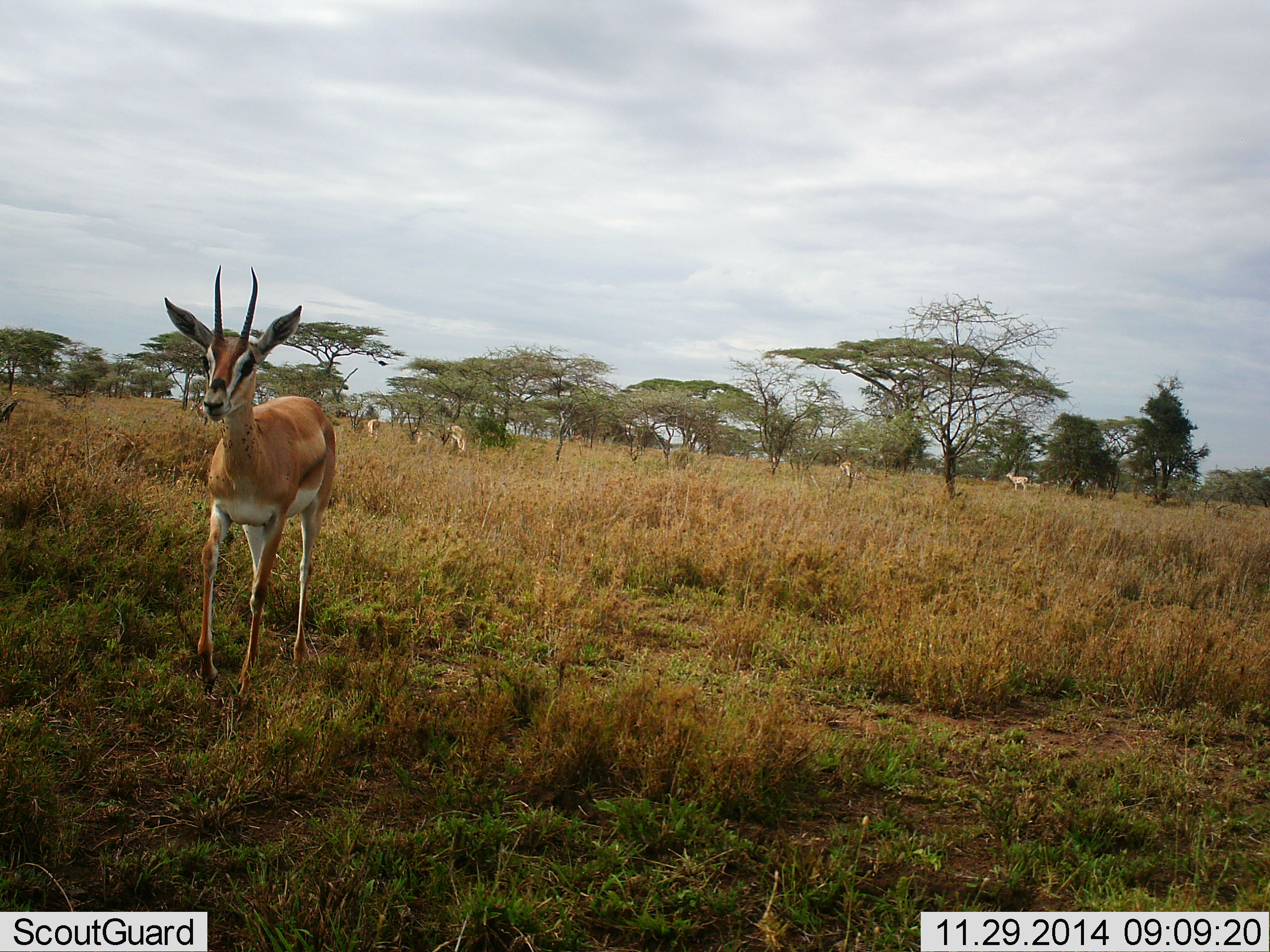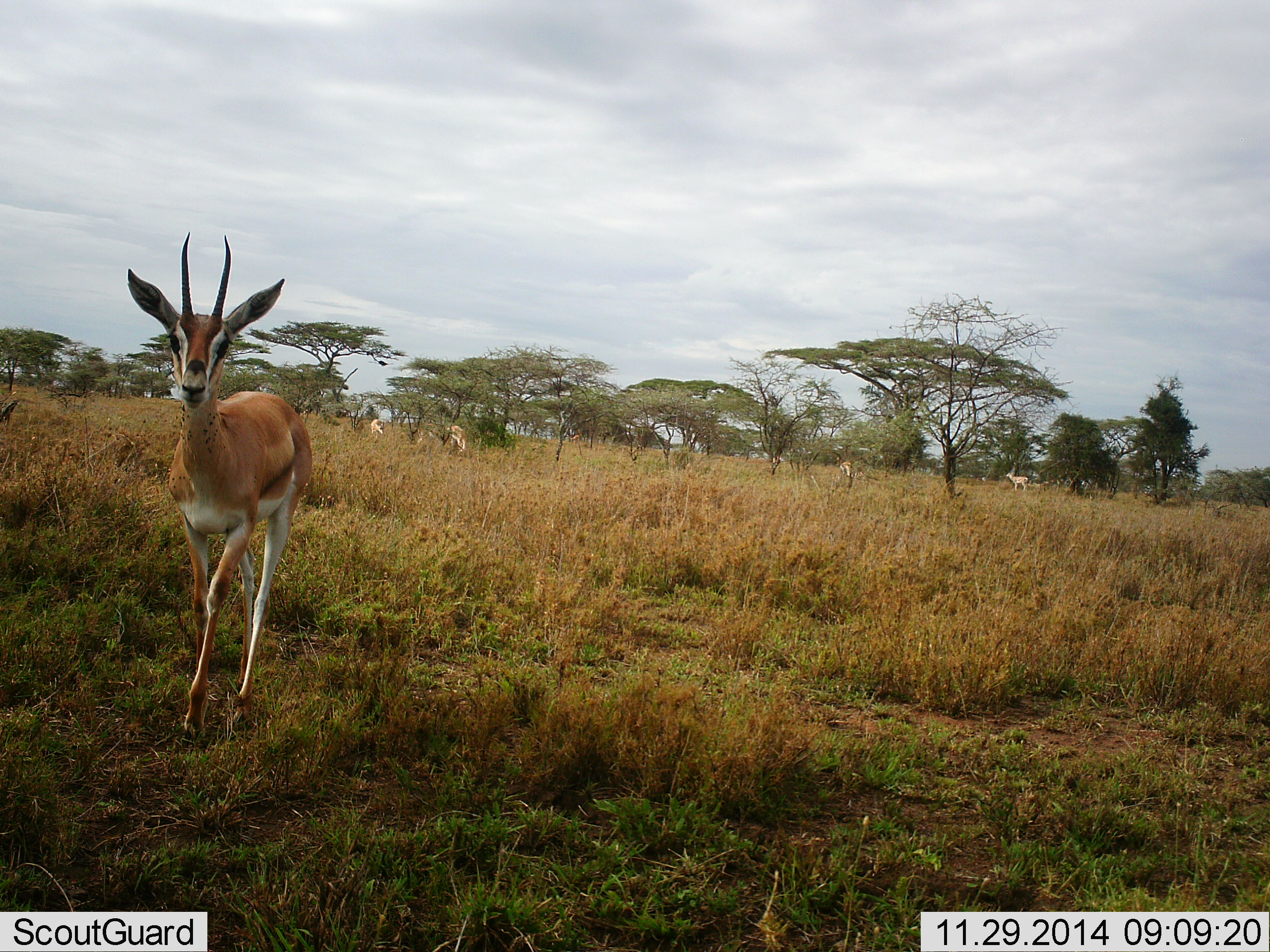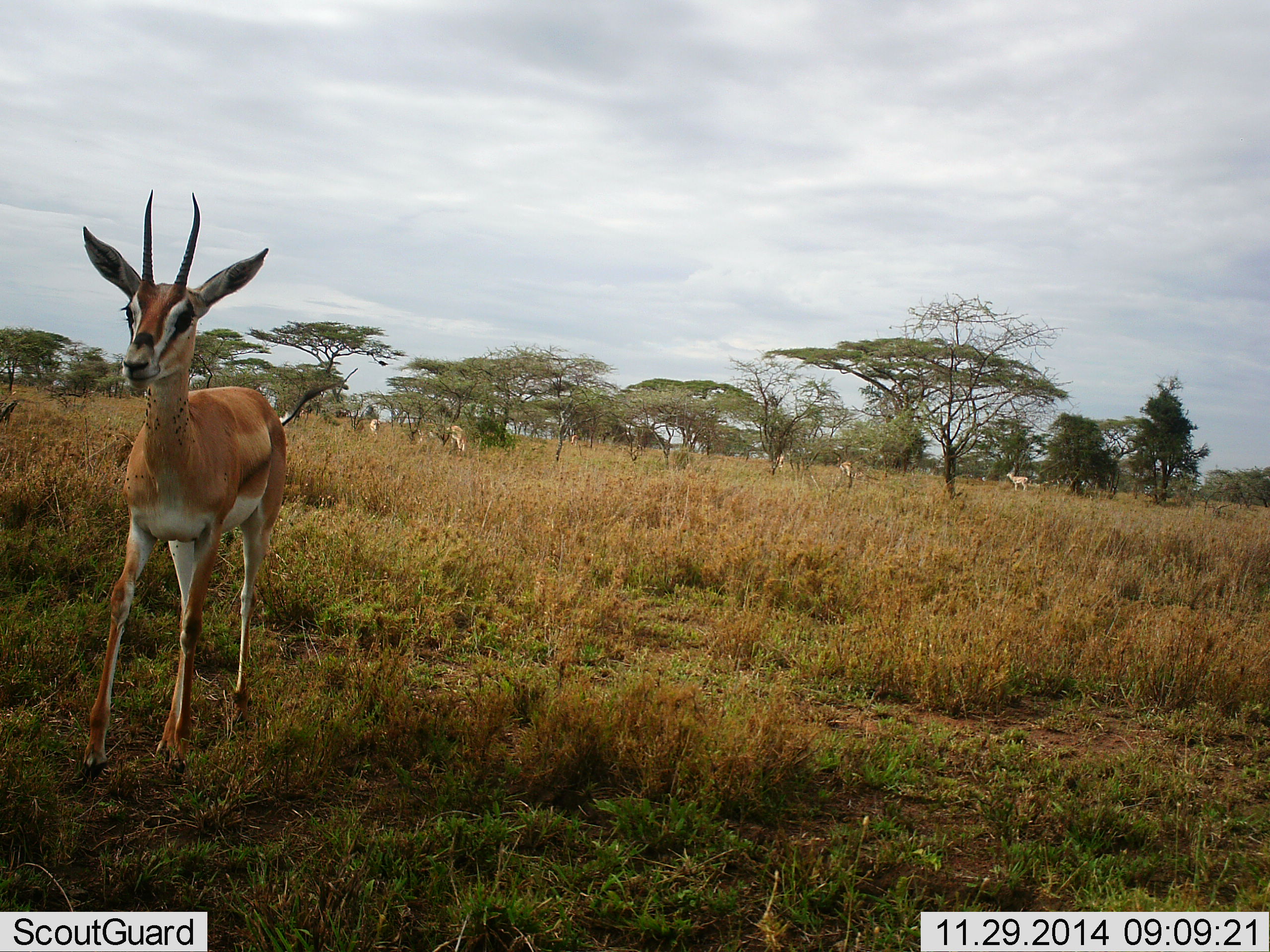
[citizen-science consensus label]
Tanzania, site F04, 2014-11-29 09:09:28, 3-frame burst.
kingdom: Animalia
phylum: Chordata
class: Mammalia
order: Artiodactyla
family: Bovidae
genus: Nanger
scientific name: Nanger granti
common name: grant's gazelle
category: gazellegrants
Gazellegrants (grant's gazelle) (Nanger granti), count 4. Behavior (volunteer vote fractions): standing 40%, resting 0%, moving 80%, interacting 0%. Young present (vote fraction): 0%. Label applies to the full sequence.